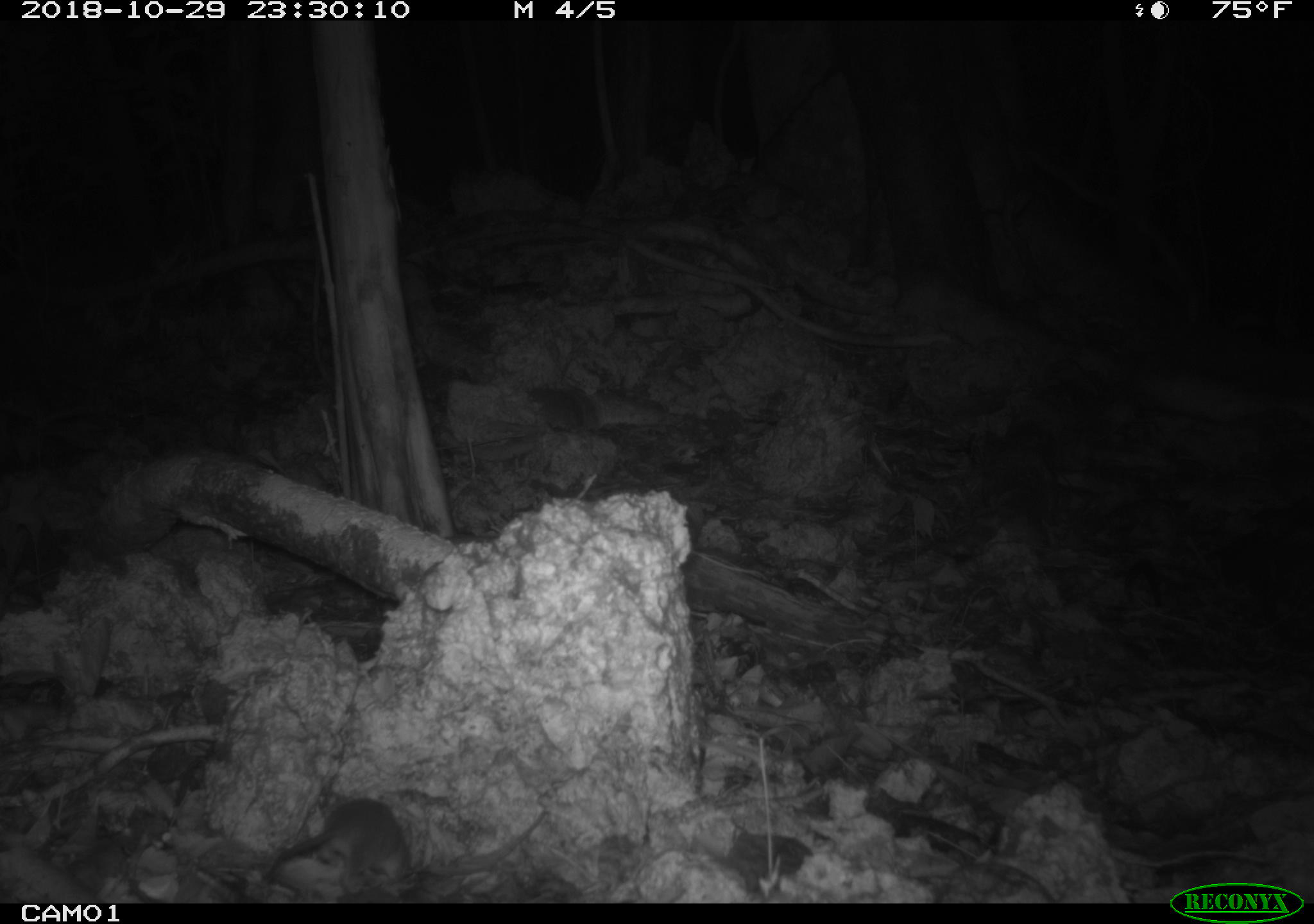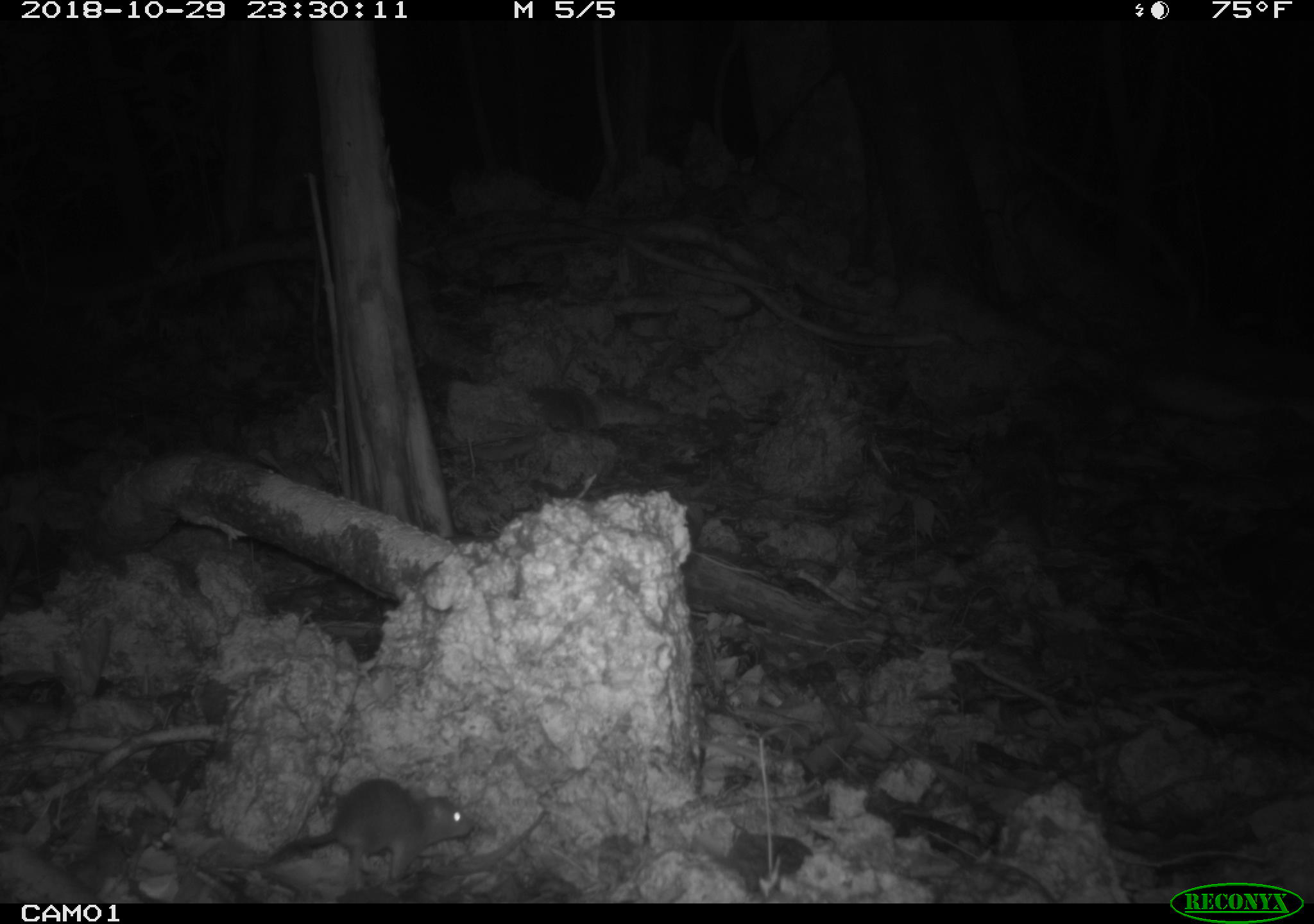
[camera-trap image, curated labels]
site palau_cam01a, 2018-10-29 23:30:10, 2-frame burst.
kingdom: Animalia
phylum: Chordata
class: Mammalia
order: Rodentia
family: Muridae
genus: Rattus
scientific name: Rattus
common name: rat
Rat (Rattus).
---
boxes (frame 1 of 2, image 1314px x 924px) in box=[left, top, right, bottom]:
rat: box=[252, 796, 416, 897]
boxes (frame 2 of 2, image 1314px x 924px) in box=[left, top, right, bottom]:
rat: box=[246, 779, 472, 896]